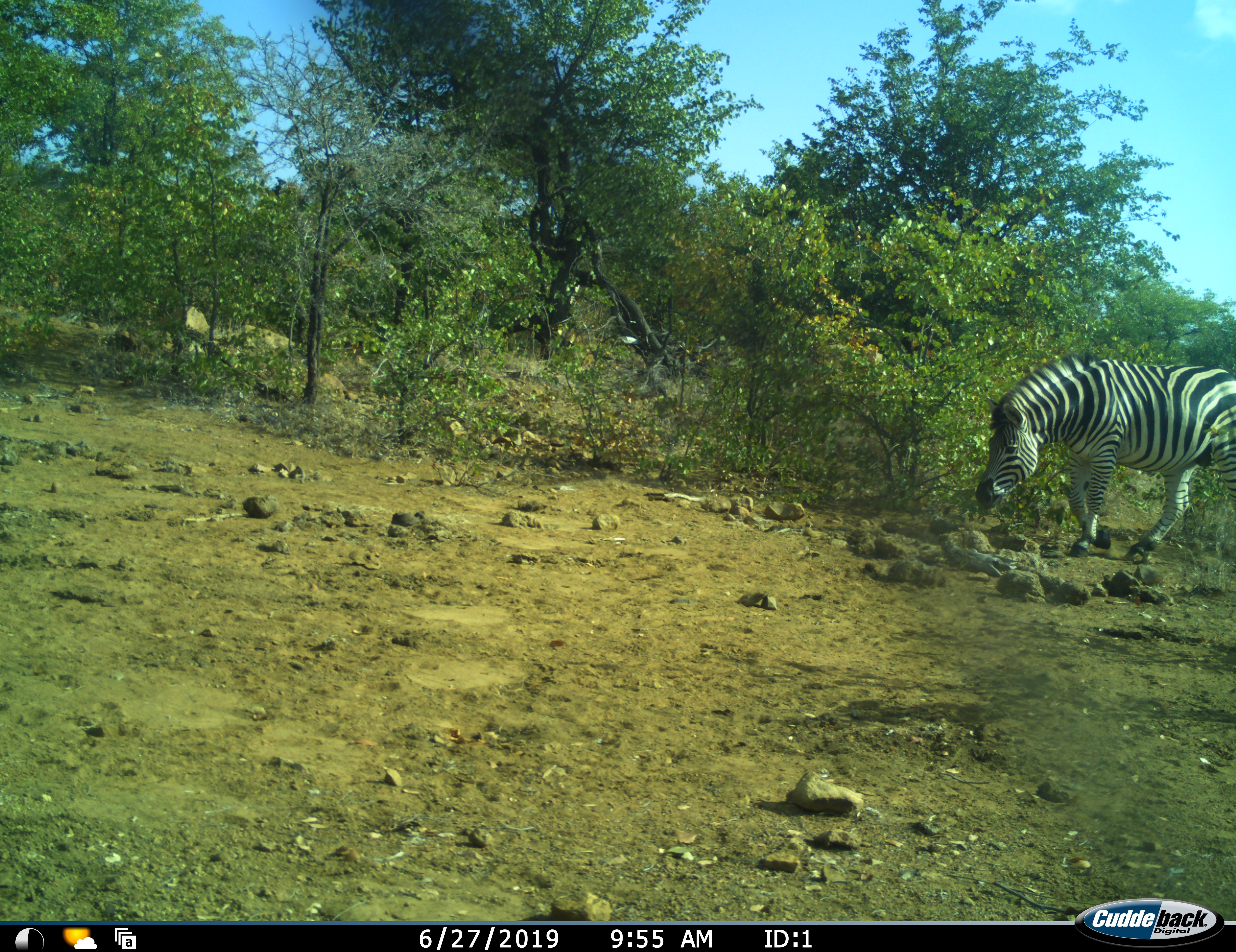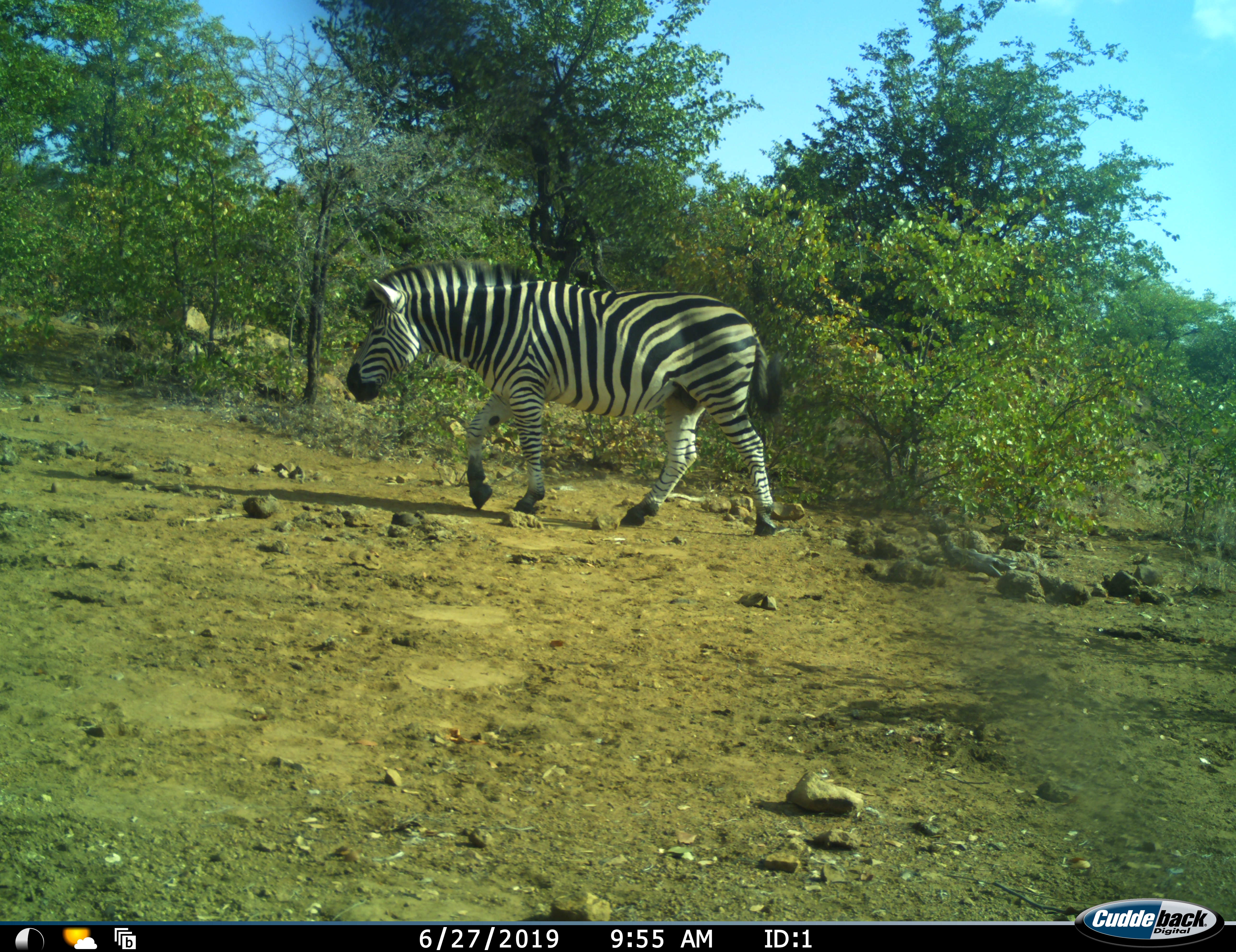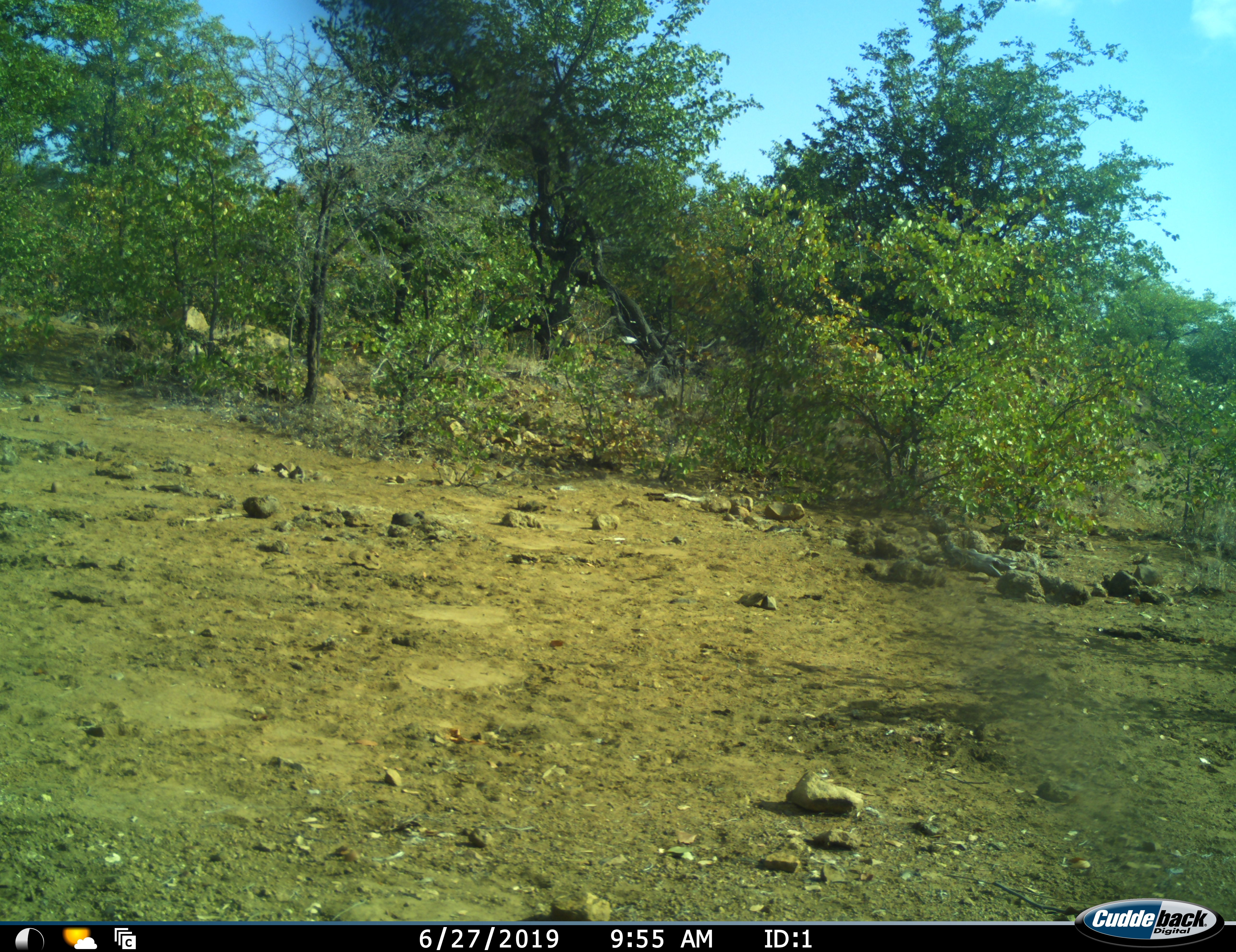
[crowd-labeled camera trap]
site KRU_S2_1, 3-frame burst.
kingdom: Animalia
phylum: Chordata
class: Mammalia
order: Perissodactyla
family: Equidae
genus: Equus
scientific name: Equus quagga burchellii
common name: burchell's zebra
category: zebraburchells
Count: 1.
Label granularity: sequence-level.